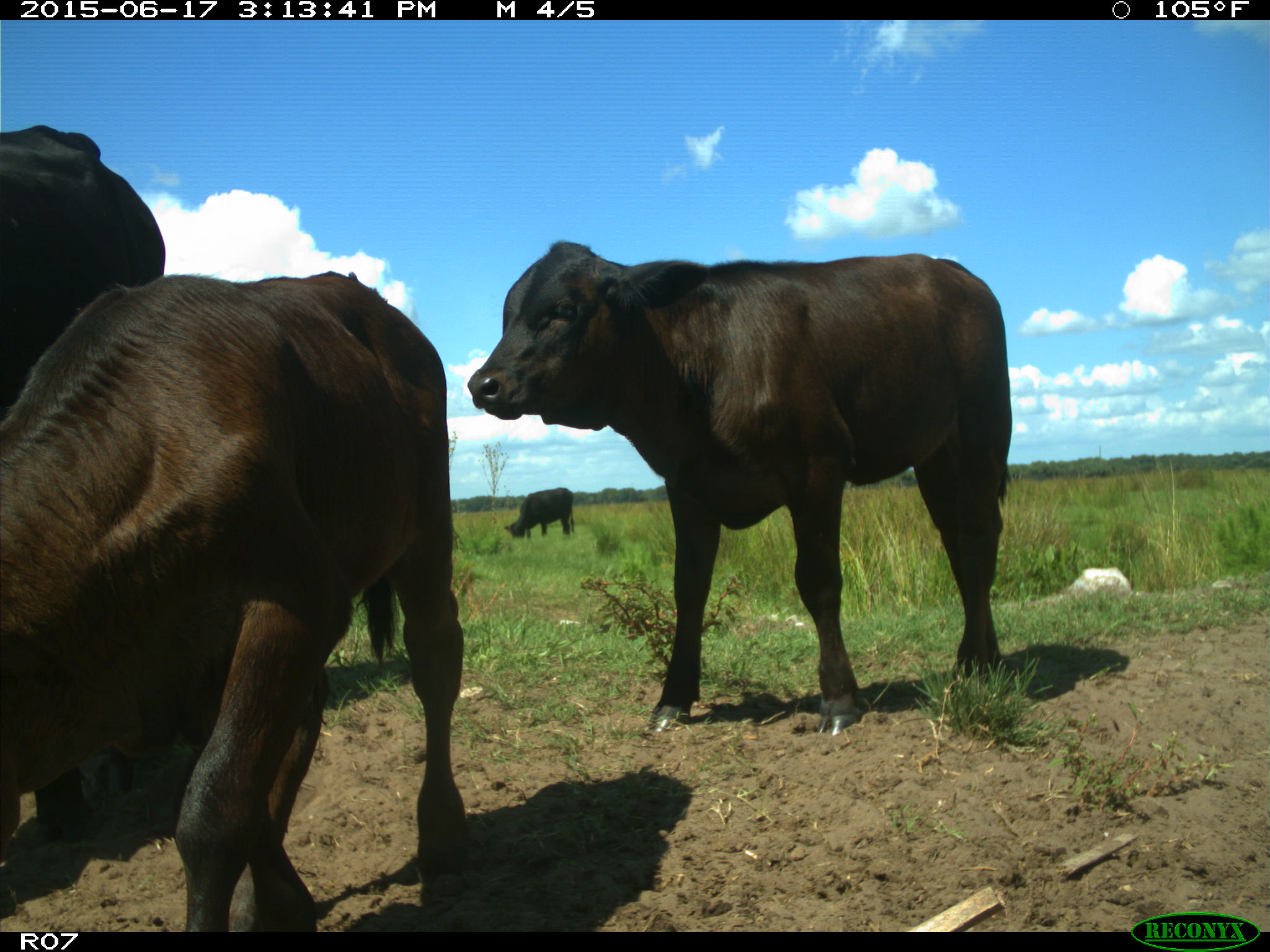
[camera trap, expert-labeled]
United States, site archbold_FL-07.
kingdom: Animalia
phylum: Chordata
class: Mammalia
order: Artiodactyla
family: Bovidae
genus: Bos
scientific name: Bos taurus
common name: domestic cow